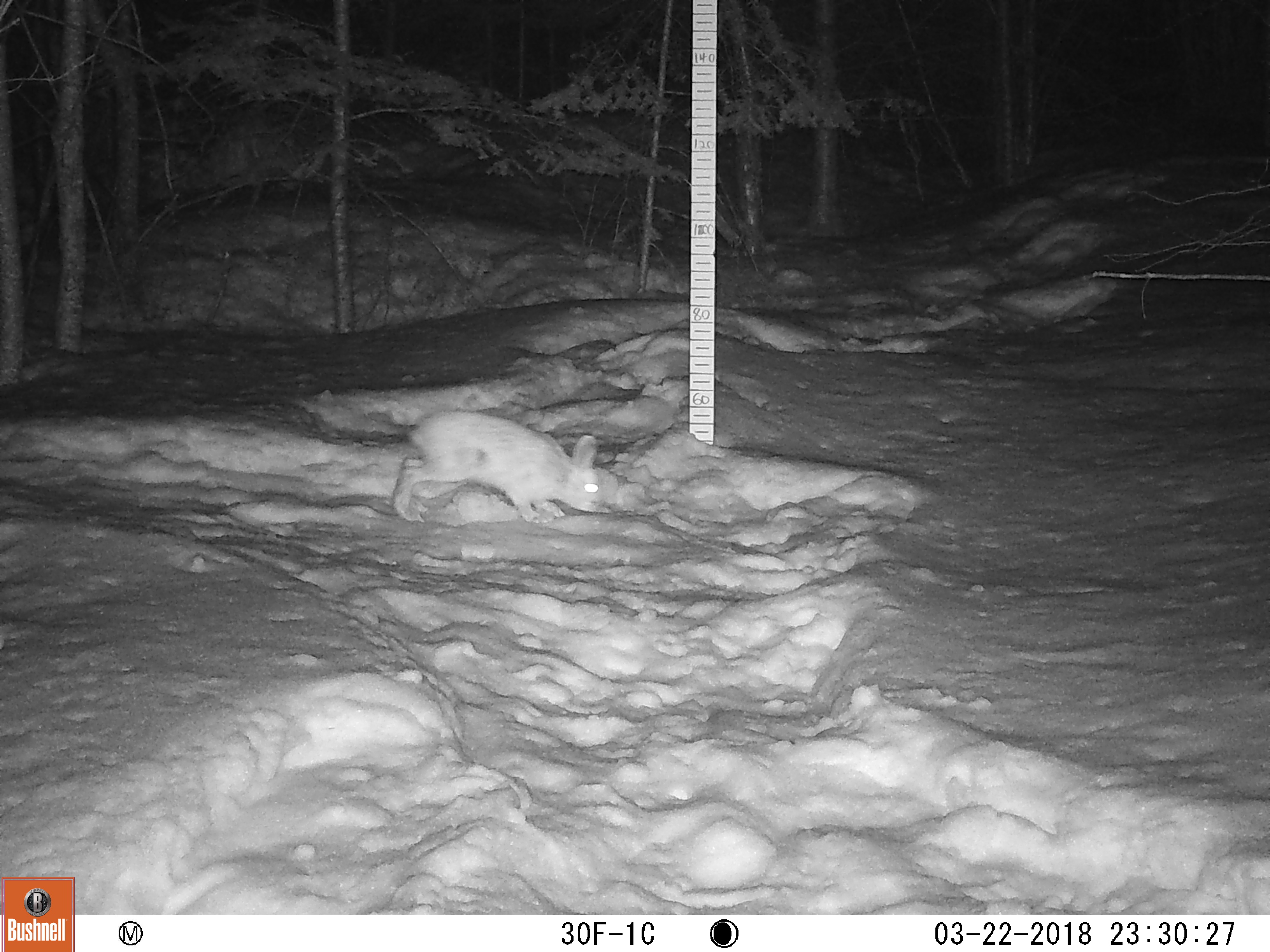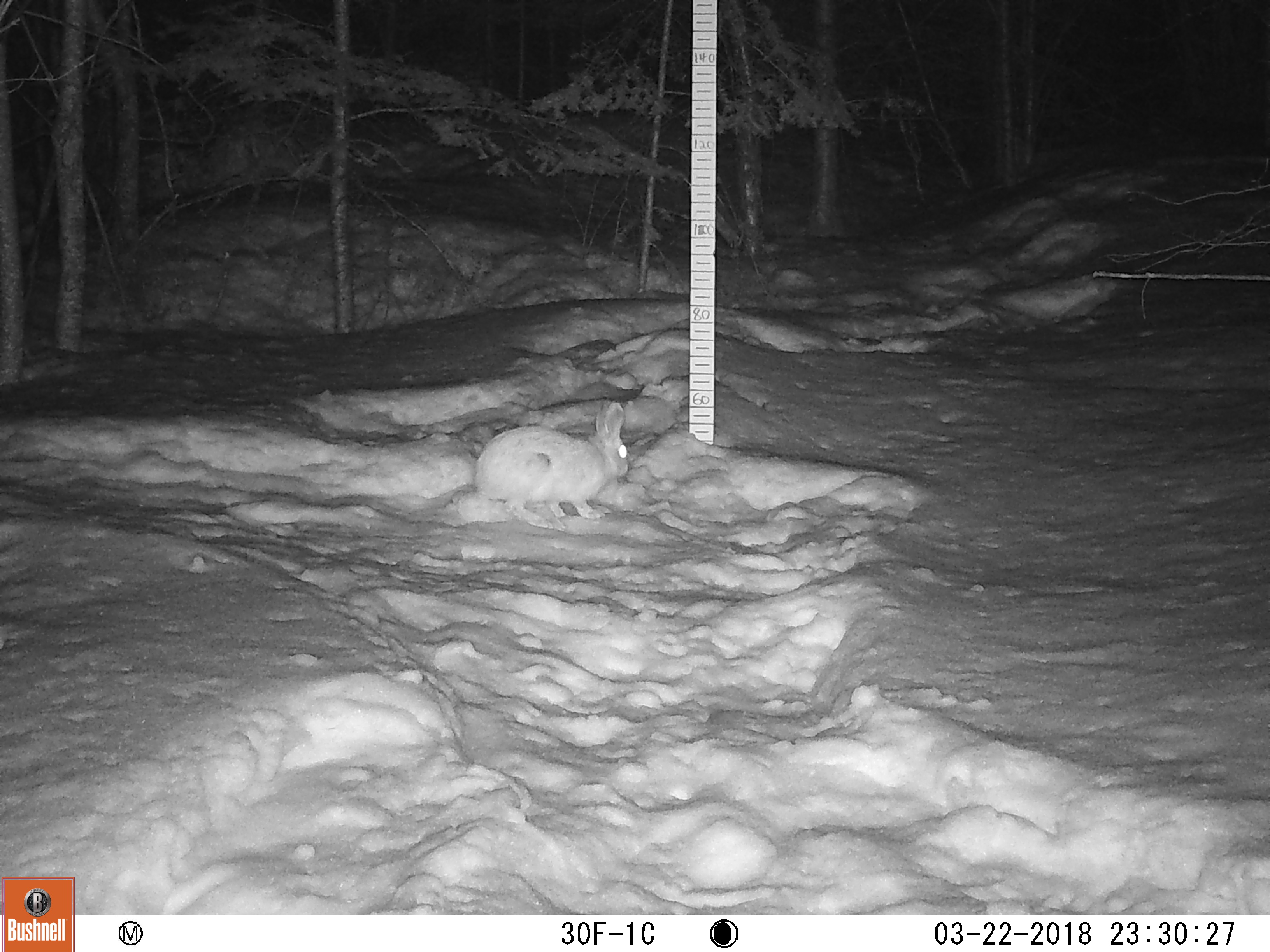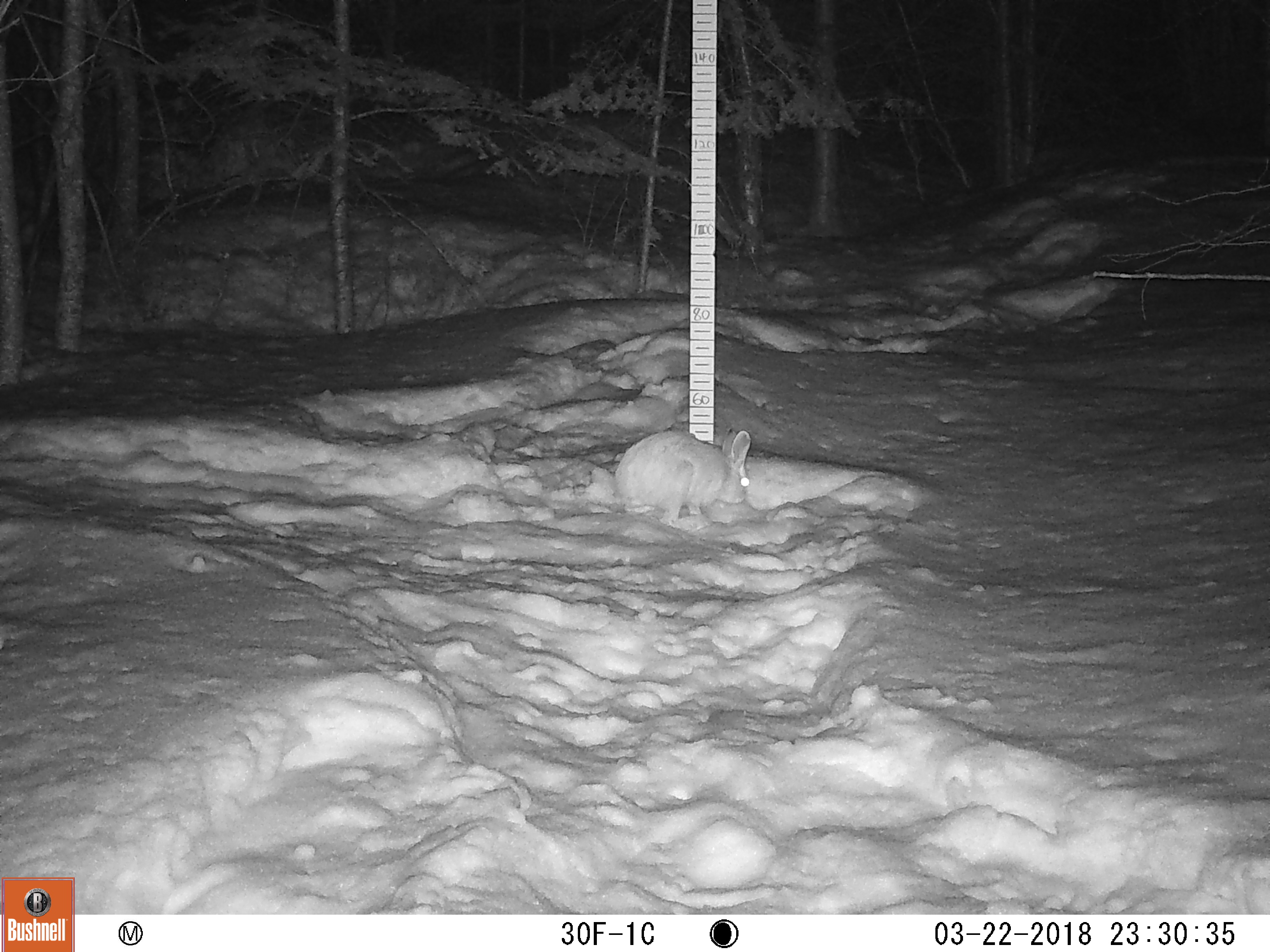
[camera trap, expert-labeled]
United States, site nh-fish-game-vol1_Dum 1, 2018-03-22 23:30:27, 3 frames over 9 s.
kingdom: Animalia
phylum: Chordata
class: Mammalia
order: Lagomorpha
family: Leporidae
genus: Lepus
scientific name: Lepus americanus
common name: snowshoe hare